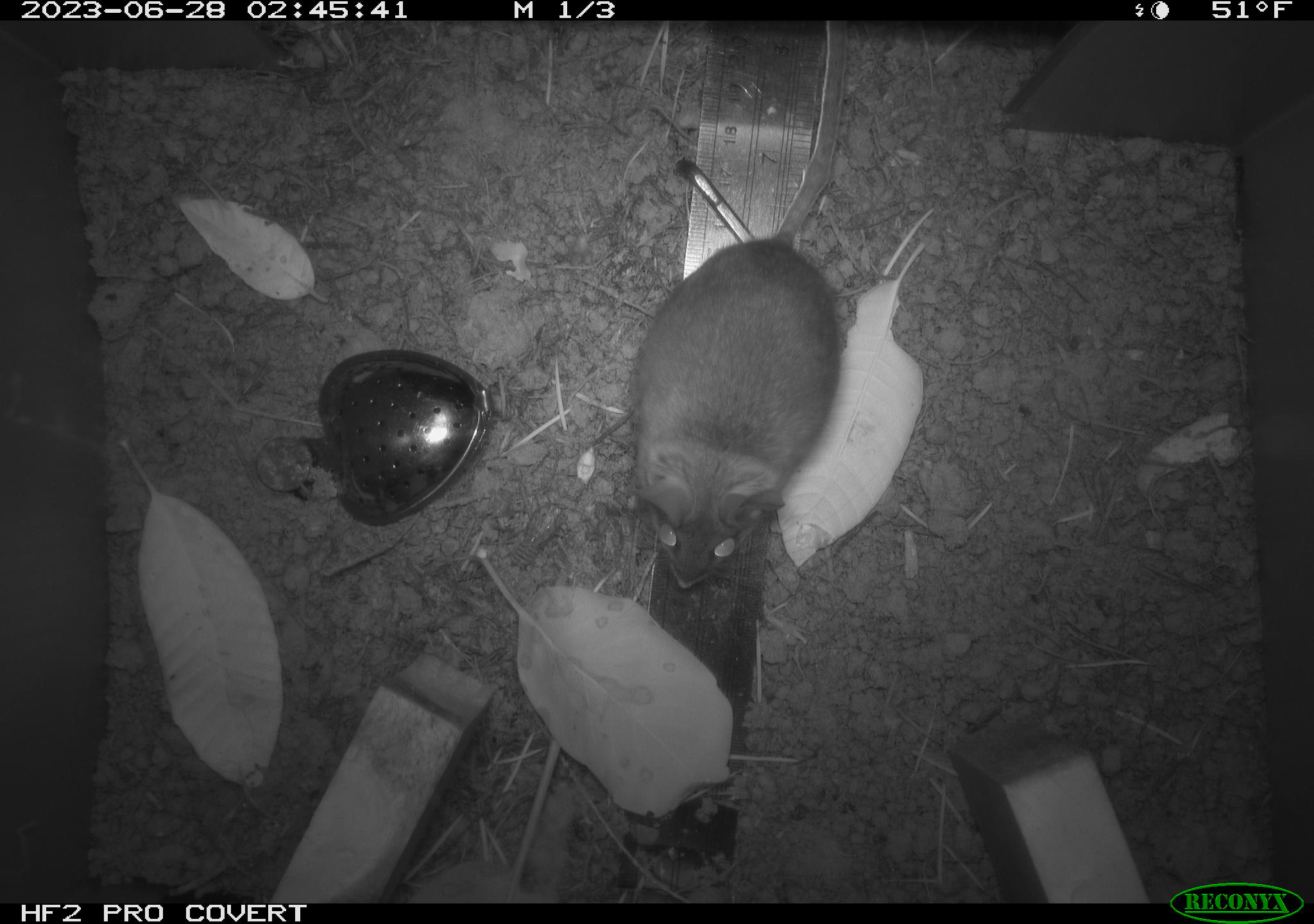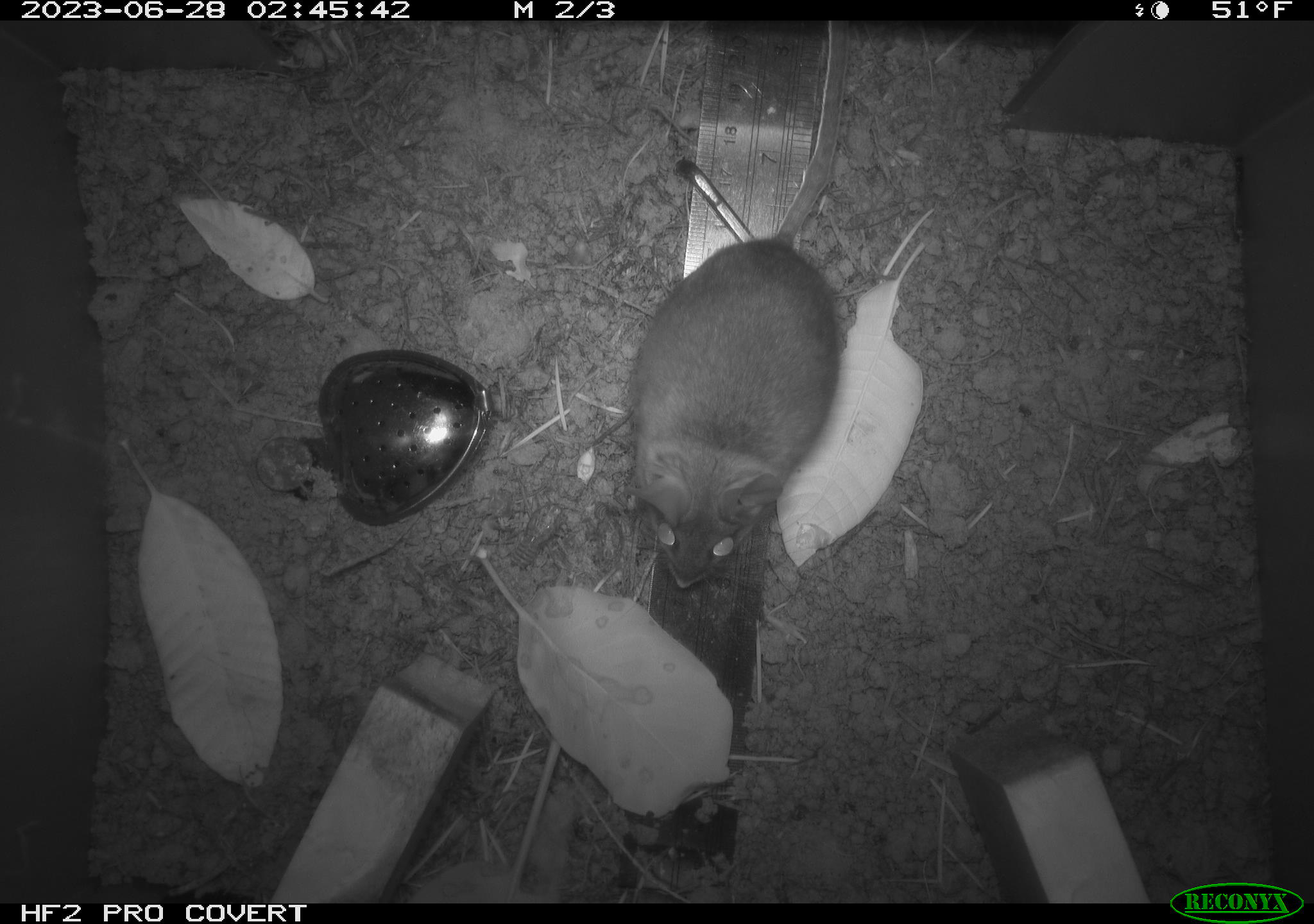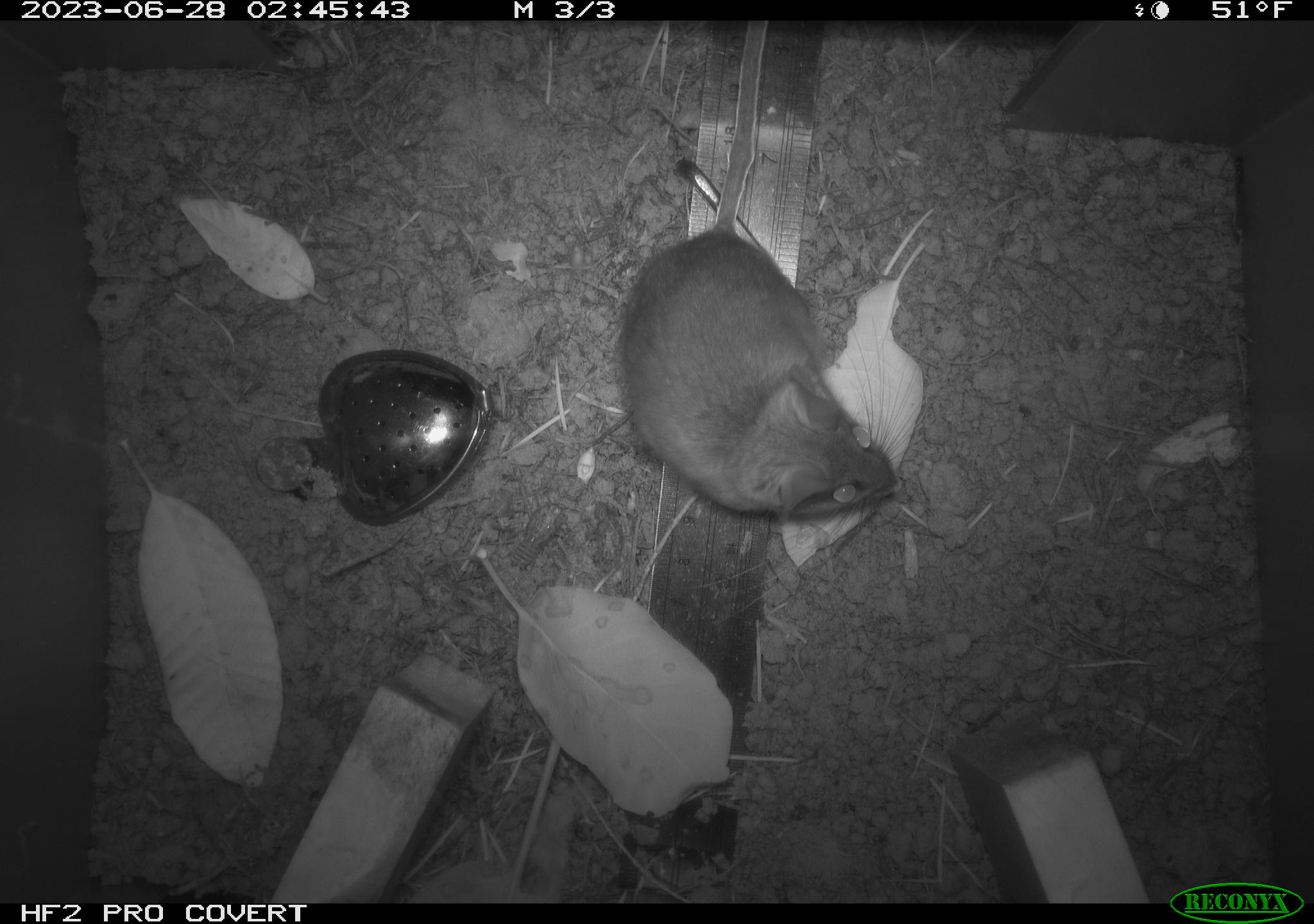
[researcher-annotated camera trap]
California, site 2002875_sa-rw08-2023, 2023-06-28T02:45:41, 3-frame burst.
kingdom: Animalia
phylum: Chordata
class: Mammalia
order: Rodentia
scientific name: Rodentia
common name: mouse species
Mouse species (Rodentia).